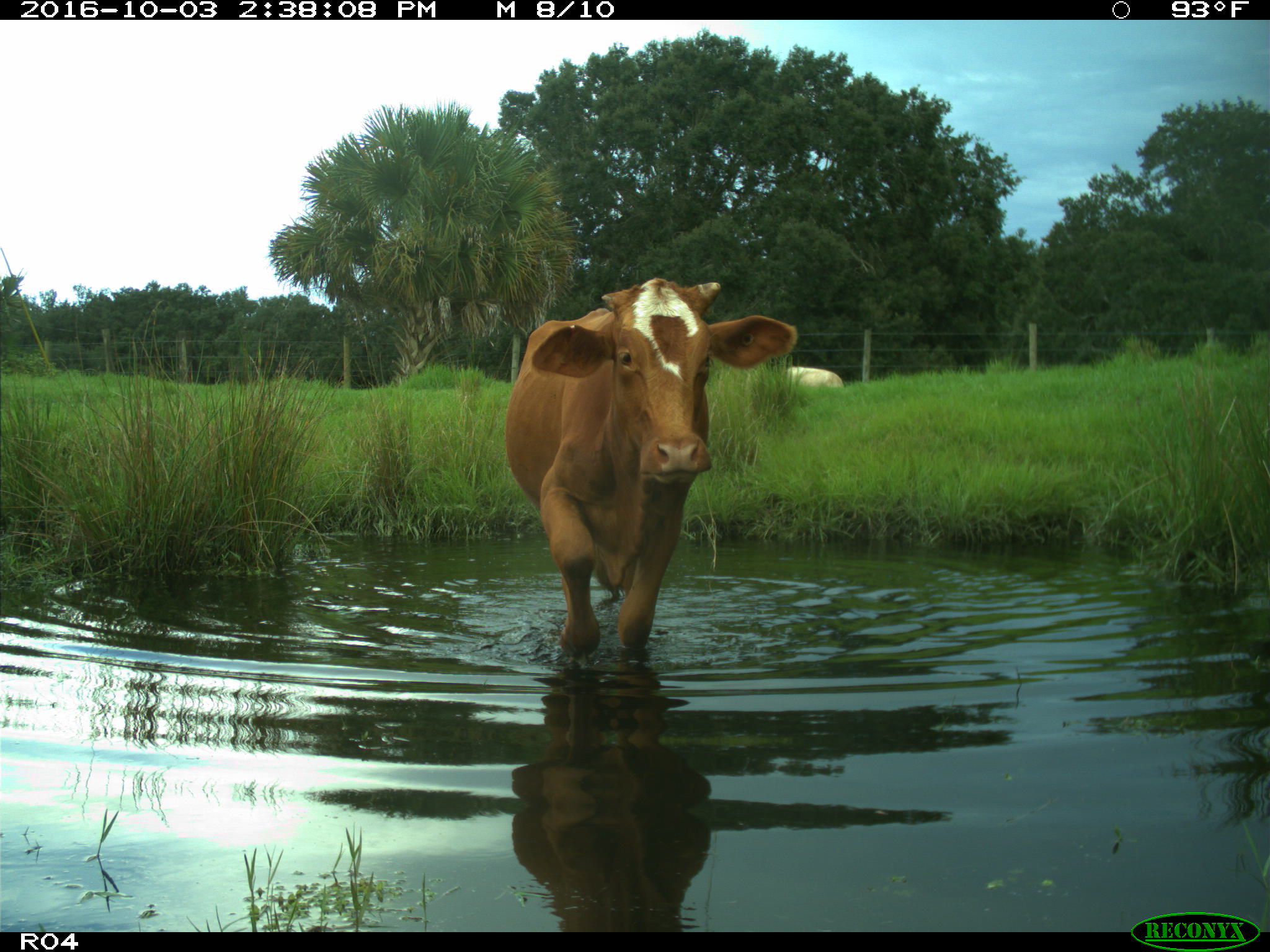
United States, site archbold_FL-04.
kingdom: Animalia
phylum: Chordata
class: Mammalia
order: Artiodactyla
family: Bovidae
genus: Bos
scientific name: Bos taurus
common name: domestic cow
Bos taurus (domestic cow).